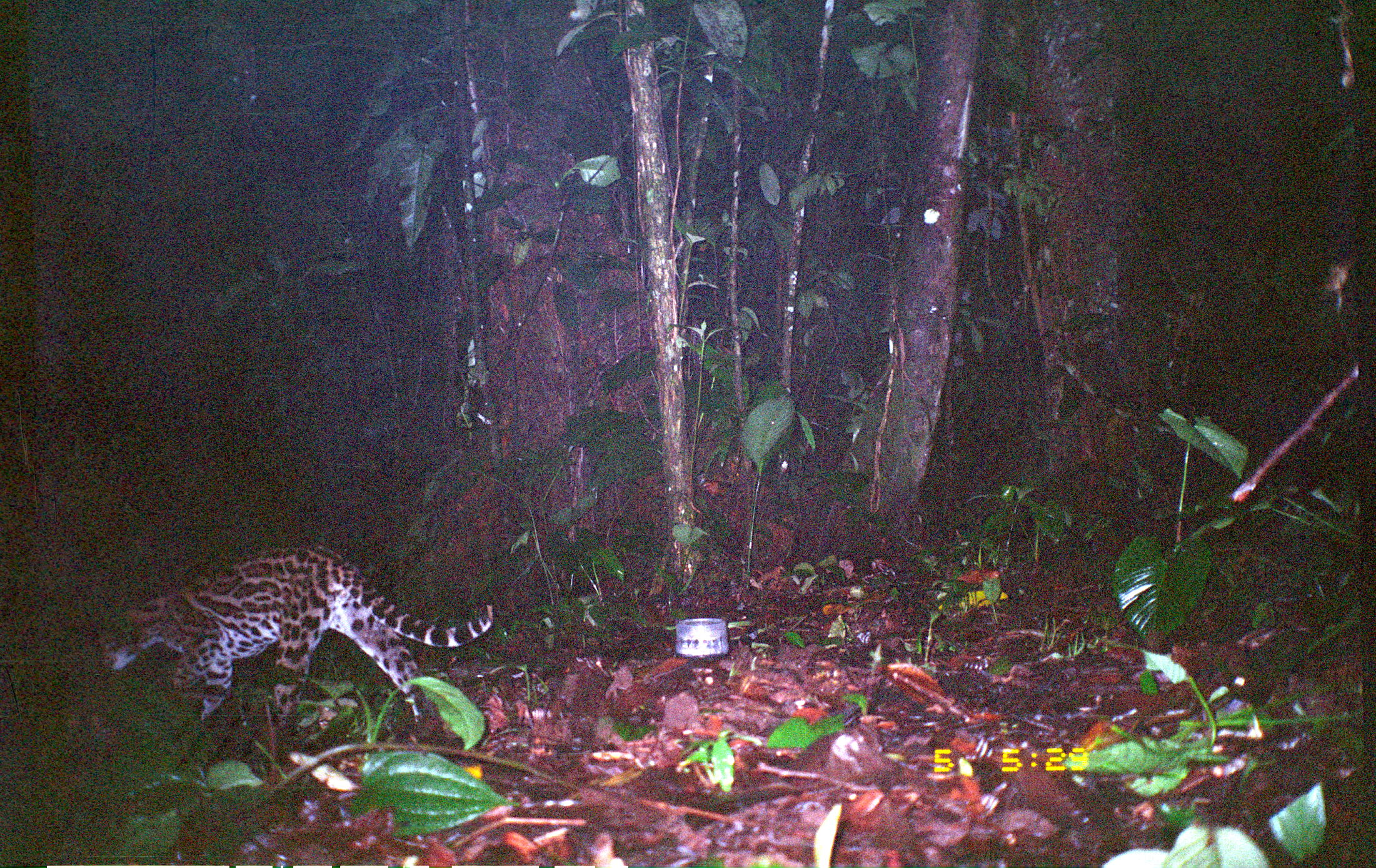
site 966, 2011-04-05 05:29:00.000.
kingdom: Animalia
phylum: Chordata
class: Mammalia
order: Carnivora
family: Felidae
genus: Leopardus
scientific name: Leopardus pardalis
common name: ocelot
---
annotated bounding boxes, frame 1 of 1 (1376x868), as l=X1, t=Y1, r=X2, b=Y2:
leopardus pardalis: l=93, t=541, r=499, b=753